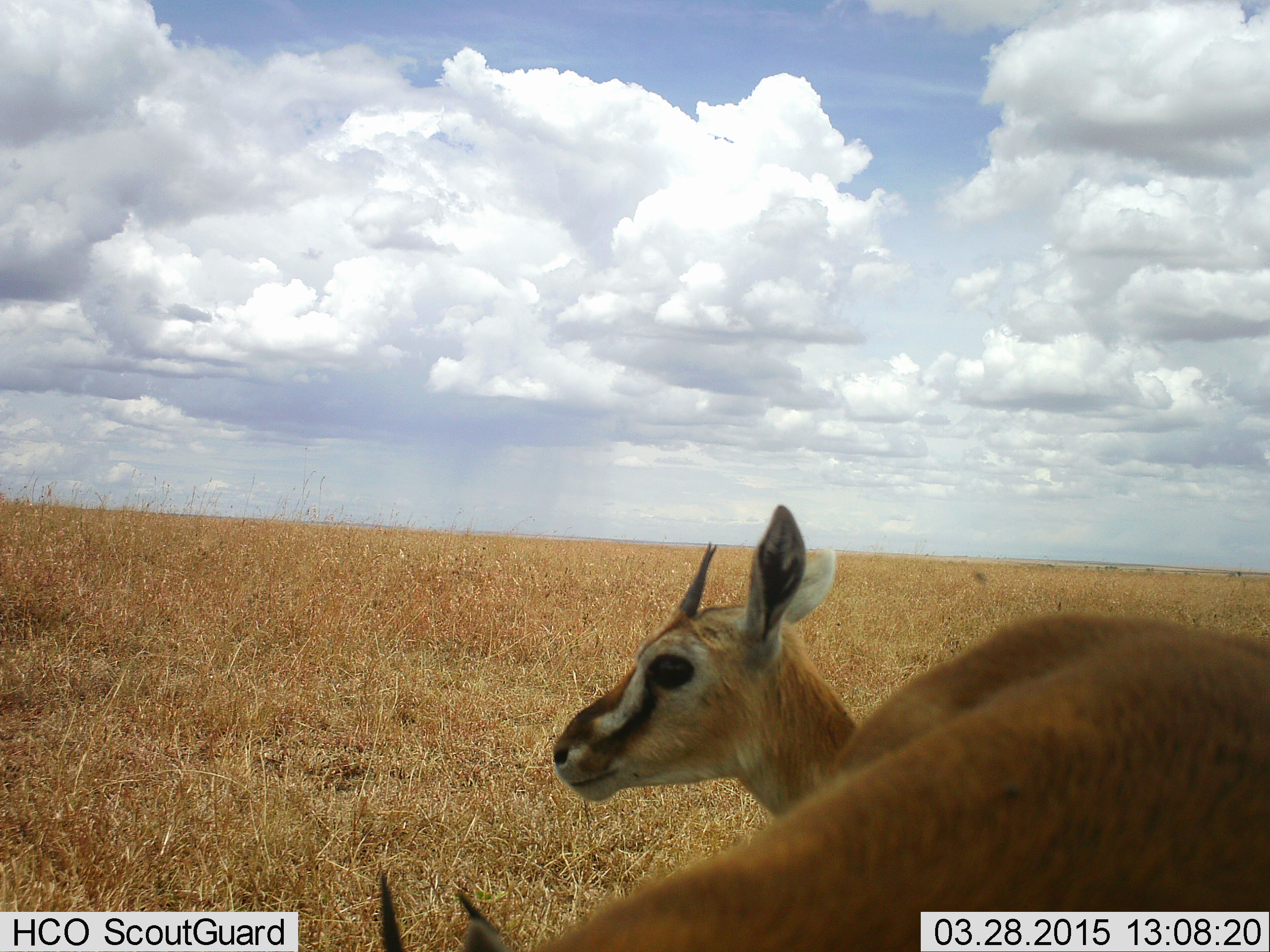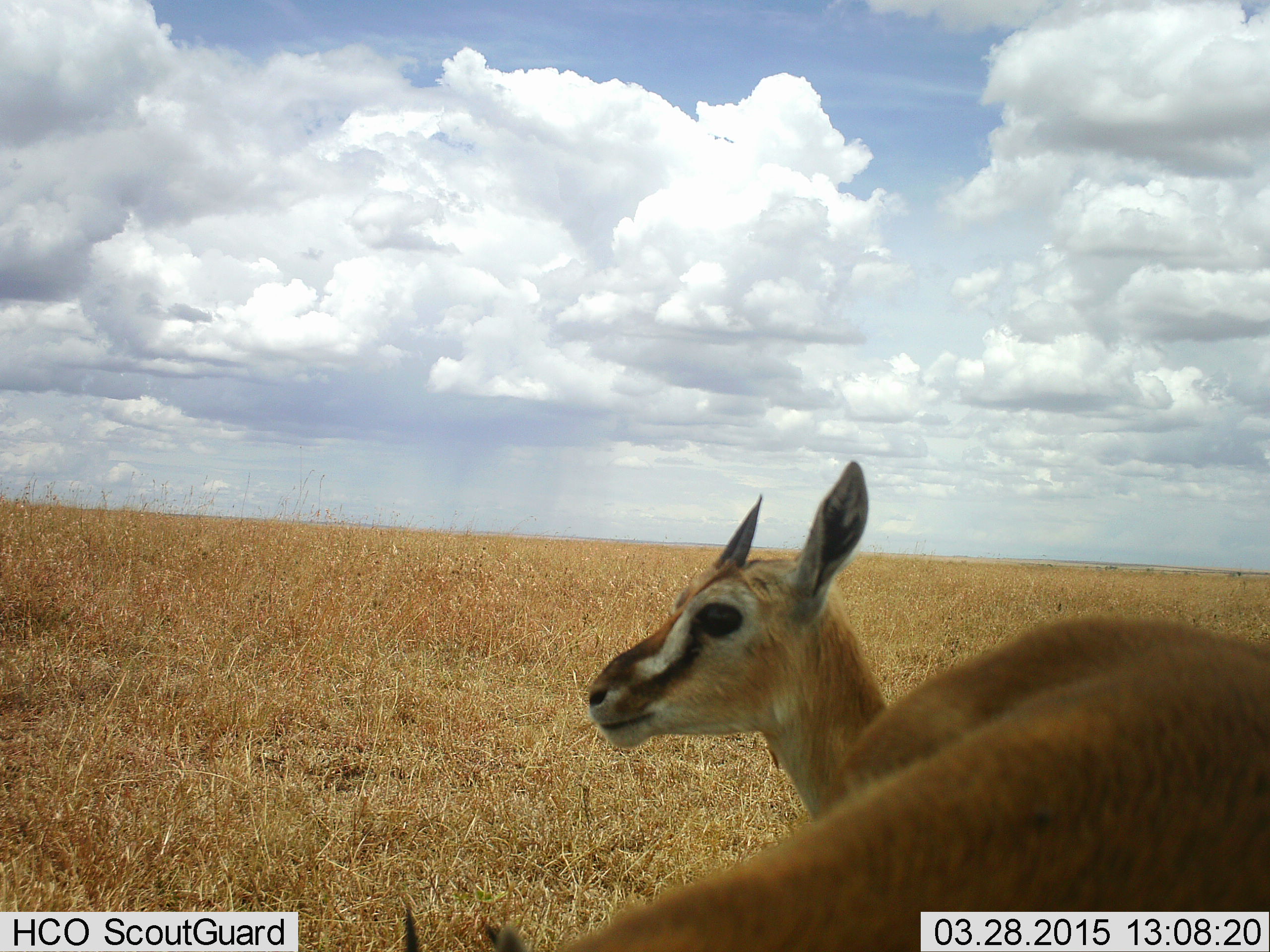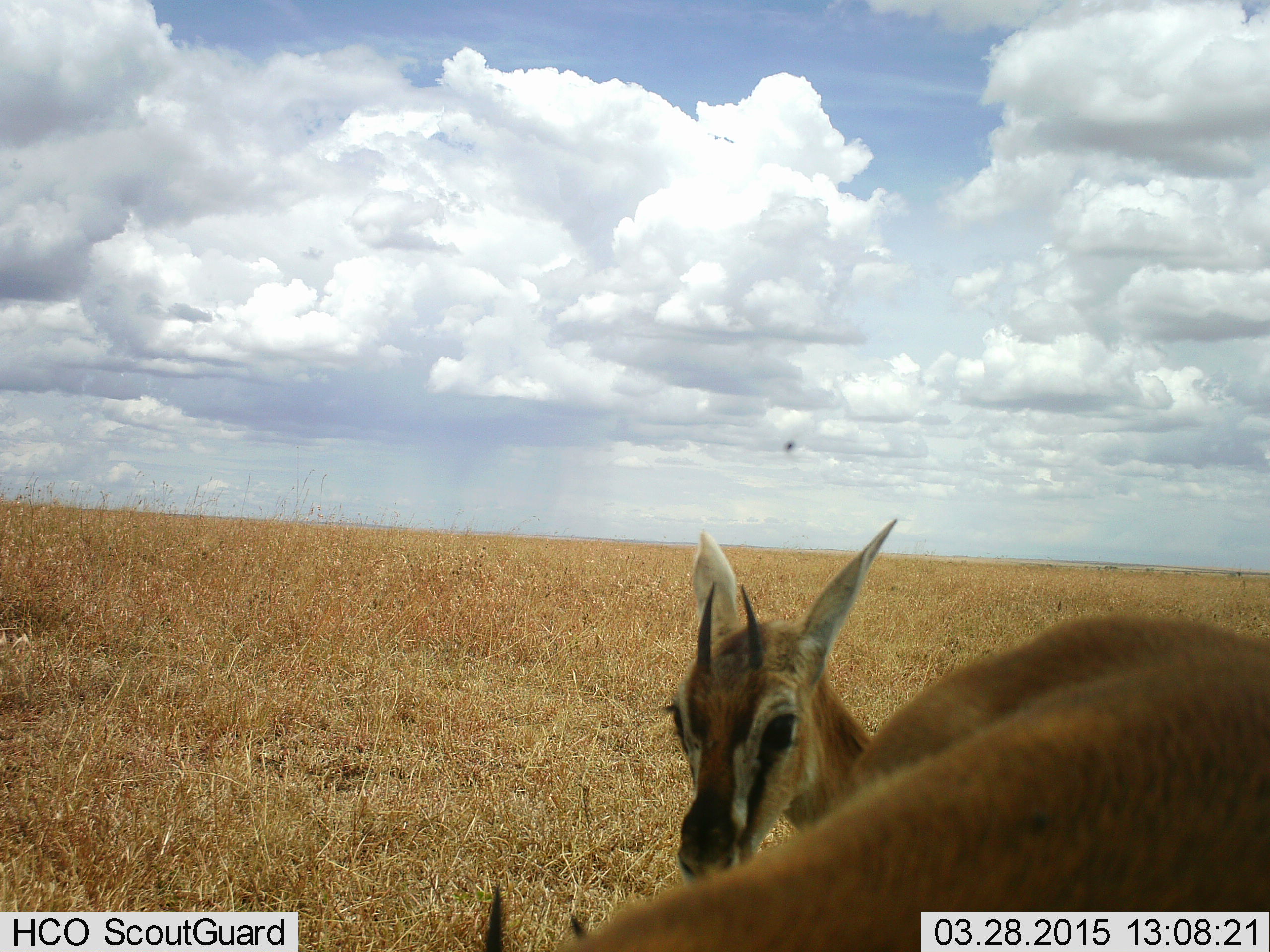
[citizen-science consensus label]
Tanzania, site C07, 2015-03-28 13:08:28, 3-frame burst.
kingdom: Animalia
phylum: Chordata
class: Mammalia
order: Artiodactyla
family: Bovidae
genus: Eudorcas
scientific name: Eudorcas thomsonii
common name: thomson's gazelle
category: gazellethomsons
Gazellethomsons (thomson's gazelle) (Eudorcas thomsonii), count 2. Behavior (volunteer vote fractions): standing 50%, resting 40%, moving 10%, interacting 0%. Young present (vote fraction): 0%. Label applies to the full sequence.